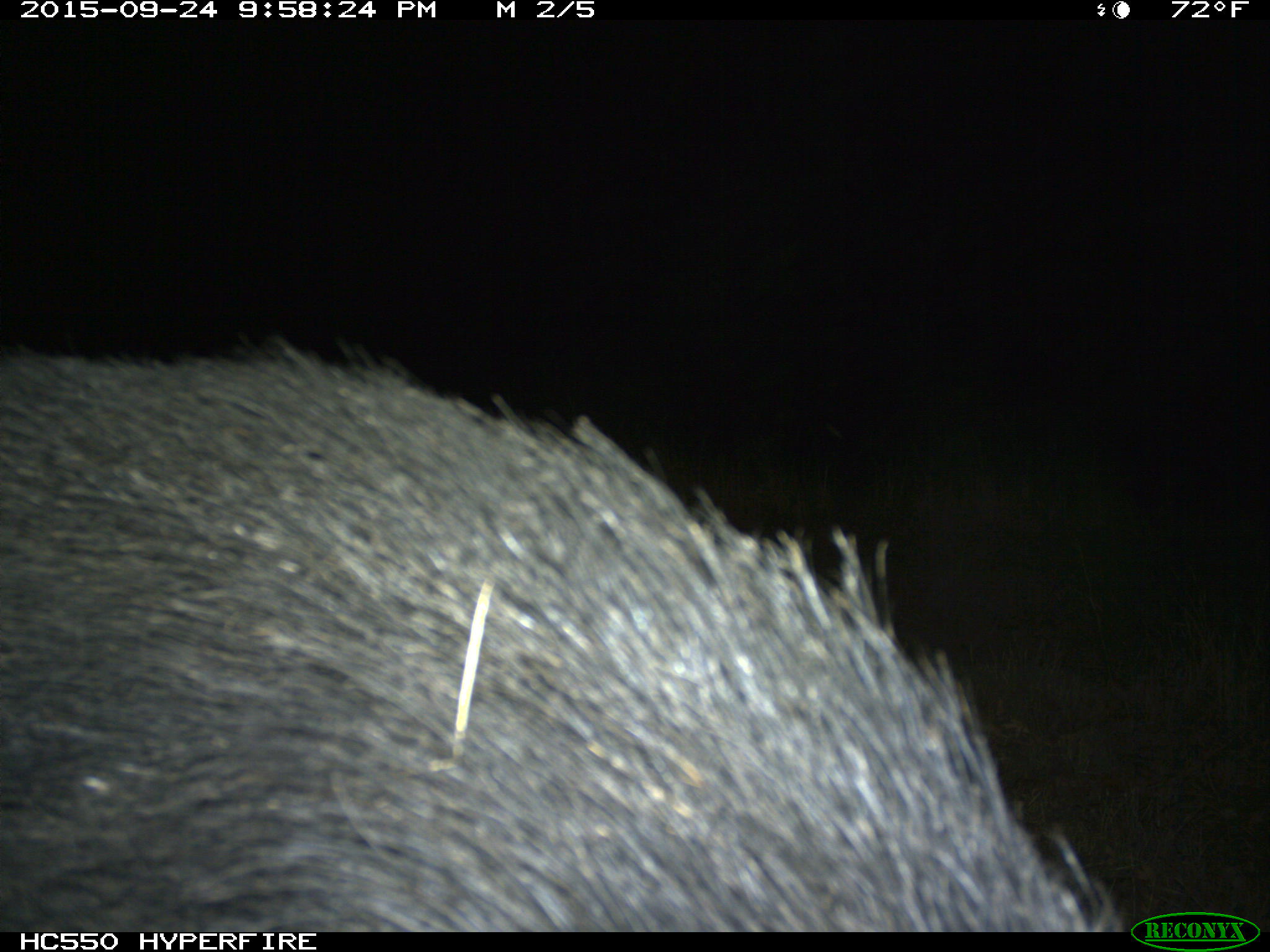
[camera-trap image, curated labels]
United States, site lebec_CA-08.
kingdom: Animalia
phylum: Chordata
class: Mammalia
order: Artiodactyla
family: Suidae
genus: Sus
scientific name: Sus scrofa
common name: wild boar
Sus scrofa (wild boar).